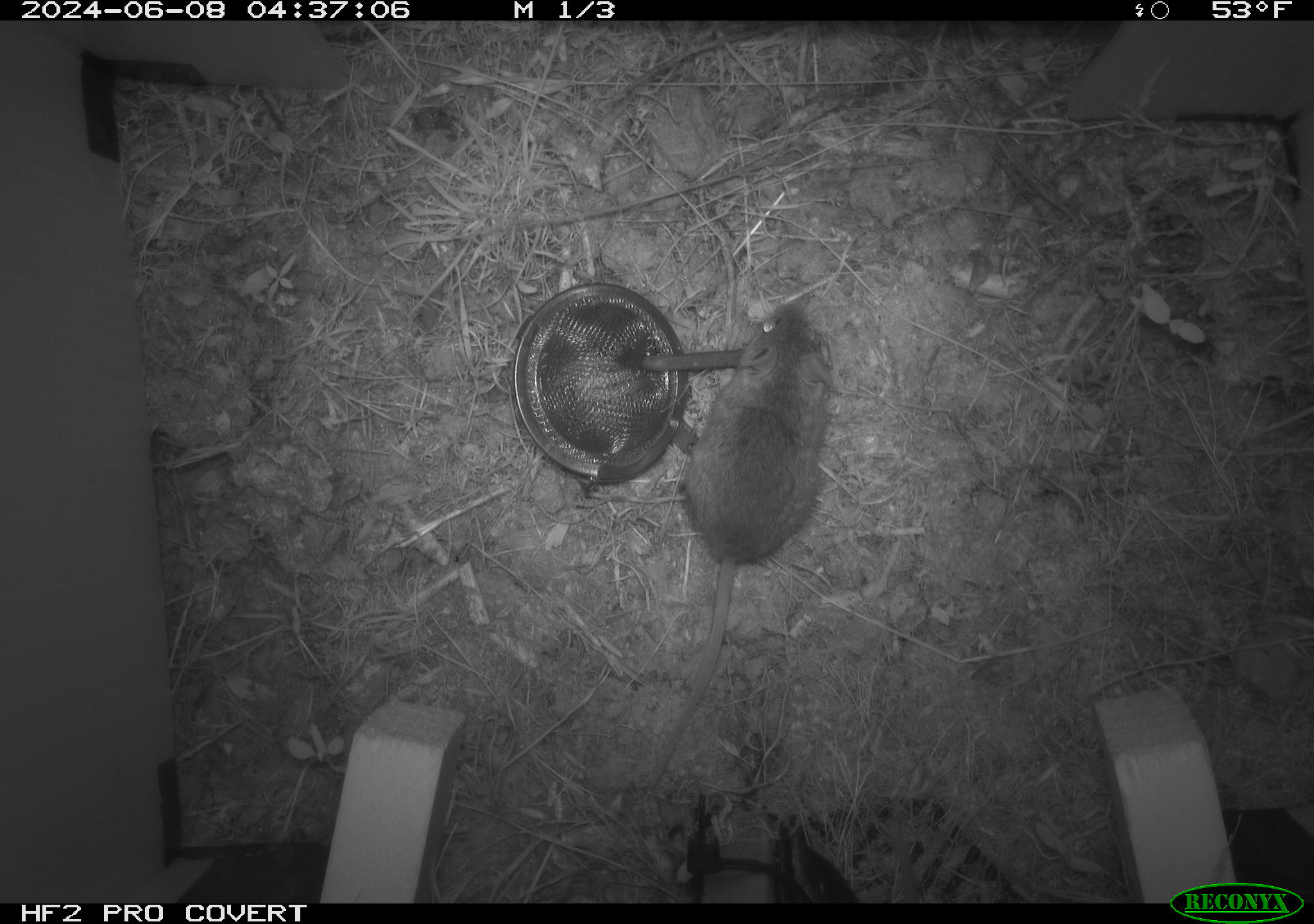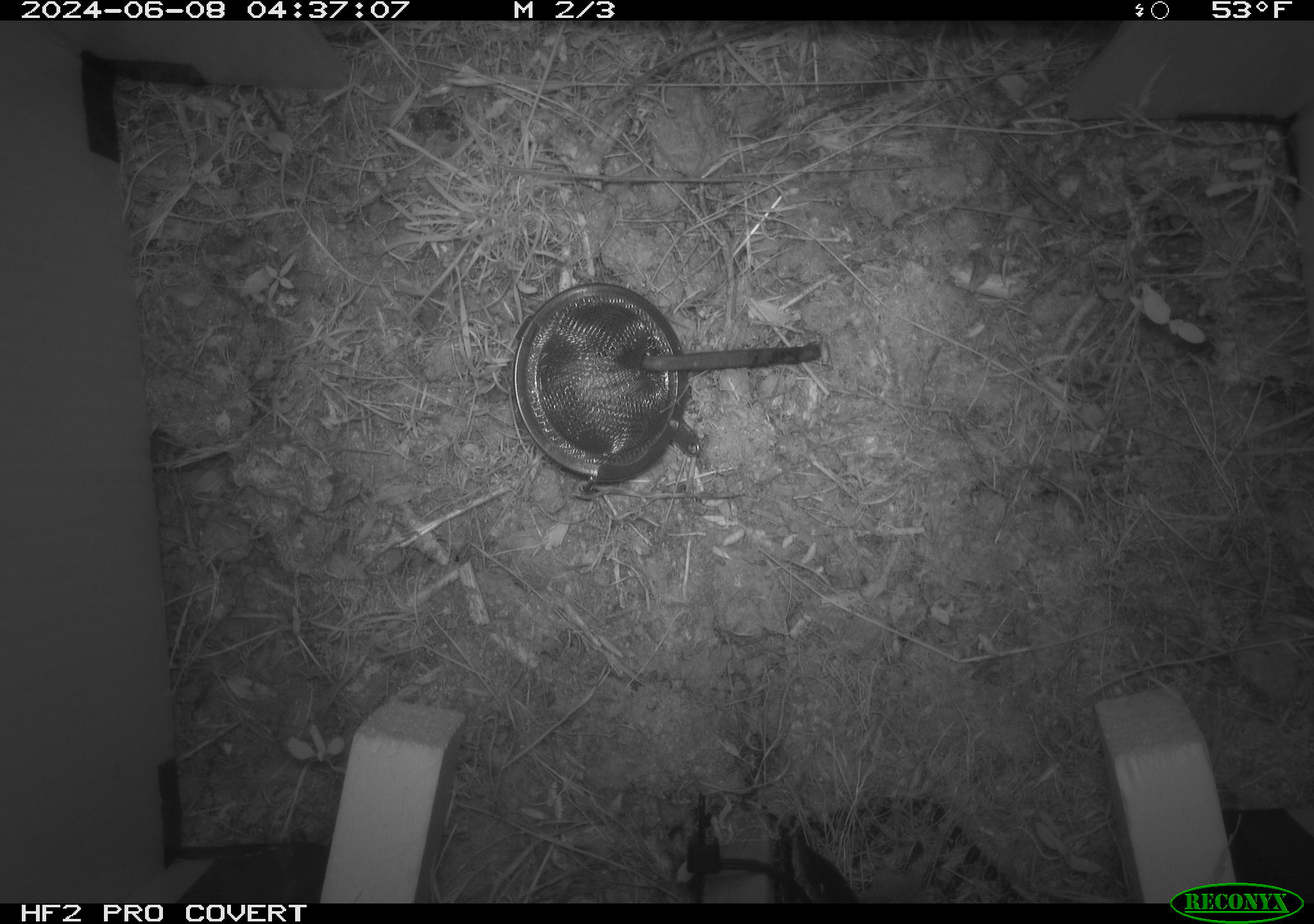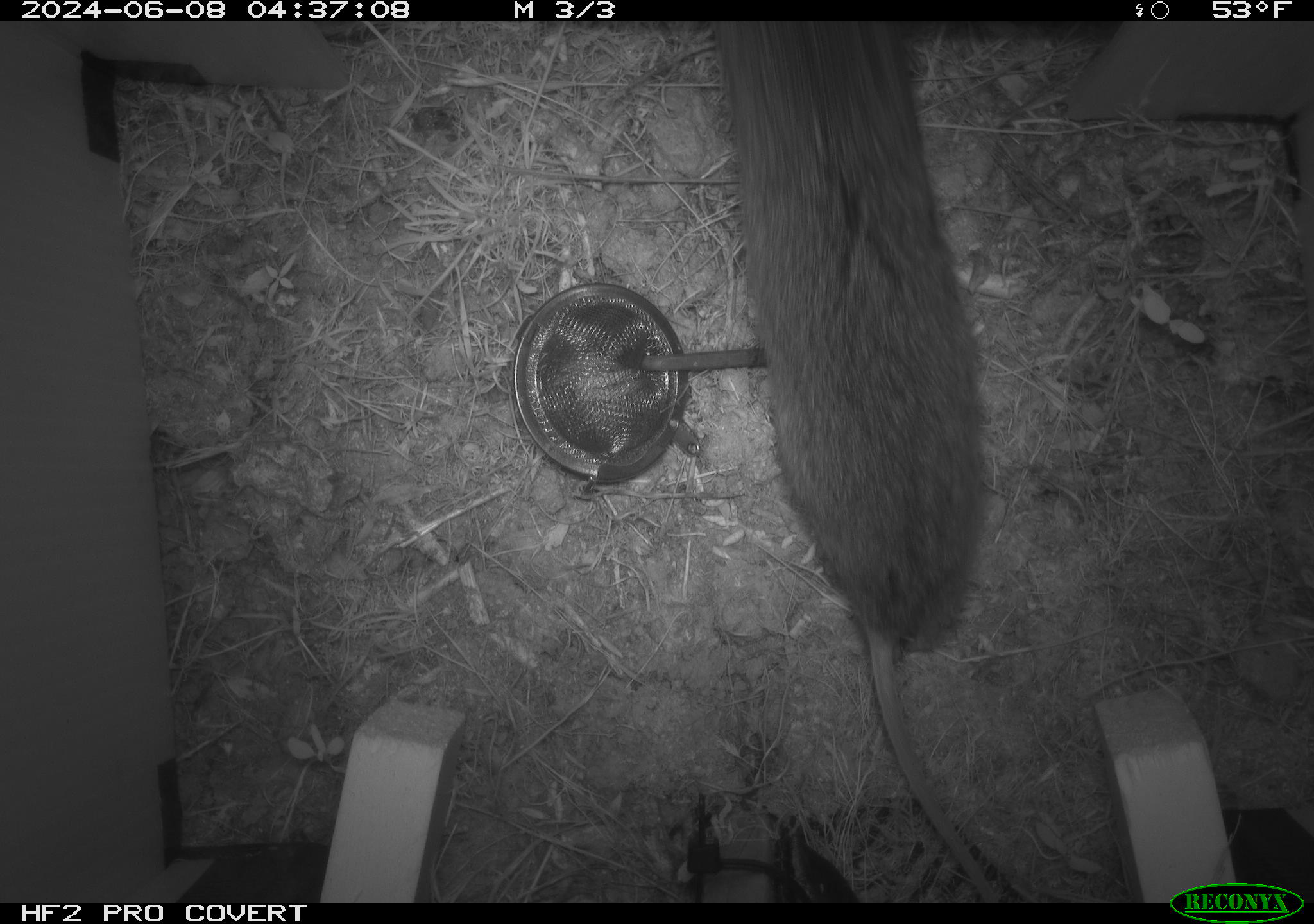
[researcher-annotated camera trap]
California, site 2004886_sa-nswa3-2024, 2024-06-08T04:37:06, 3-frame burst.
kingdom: Animalia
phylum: Chordata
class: Mammalia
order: Rodentia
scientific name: Rodentia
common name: rodent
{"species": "rodent (Rodentia)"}